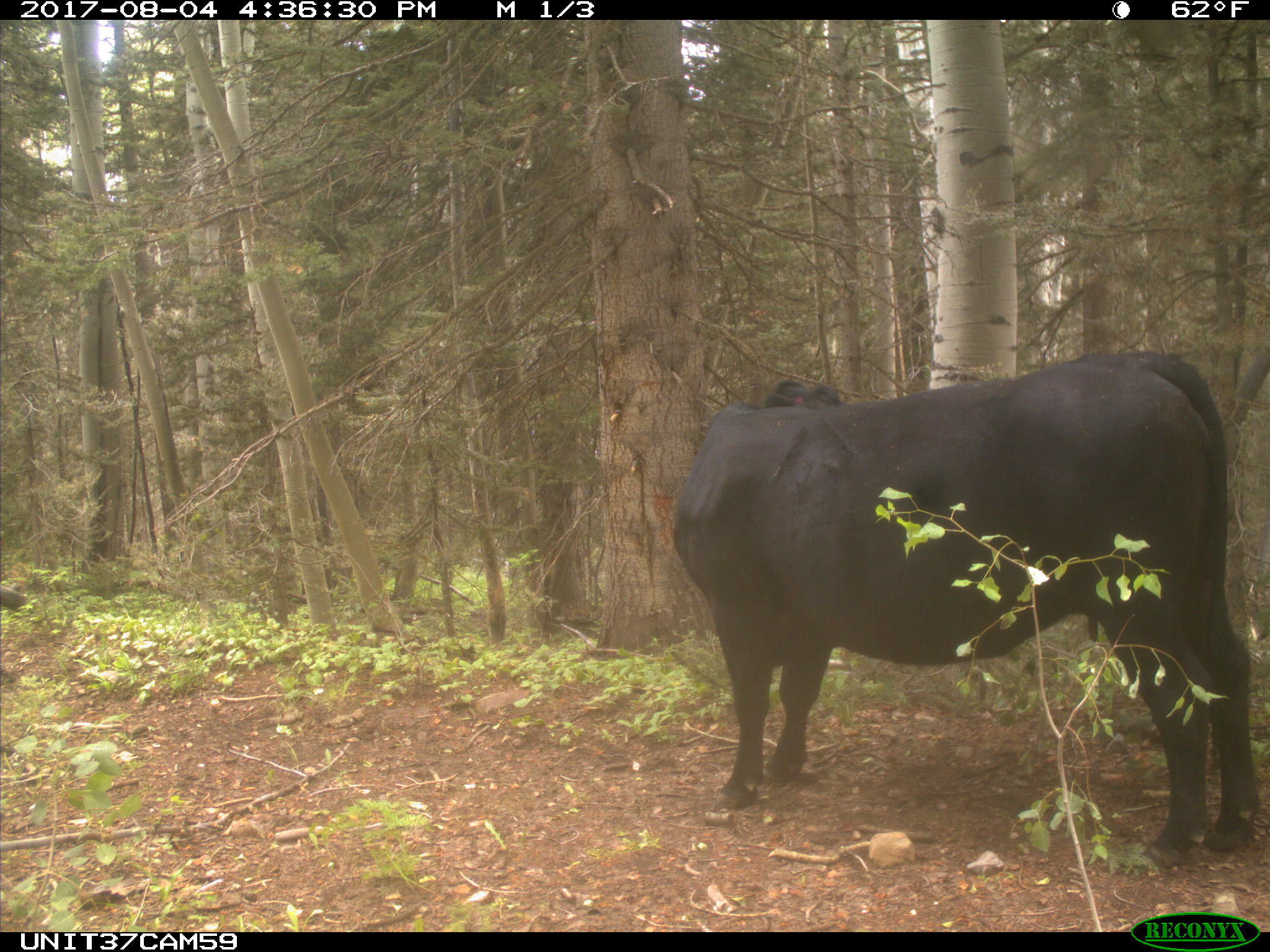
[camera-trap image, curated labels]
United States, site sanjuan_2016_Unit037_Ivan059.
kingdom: Animalia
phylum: Chordata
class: Mammalia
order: Artiodactyla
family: Bovidae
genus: Bos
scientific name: Bos taurus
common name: domestic cow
Bos taurus (domestic cow).